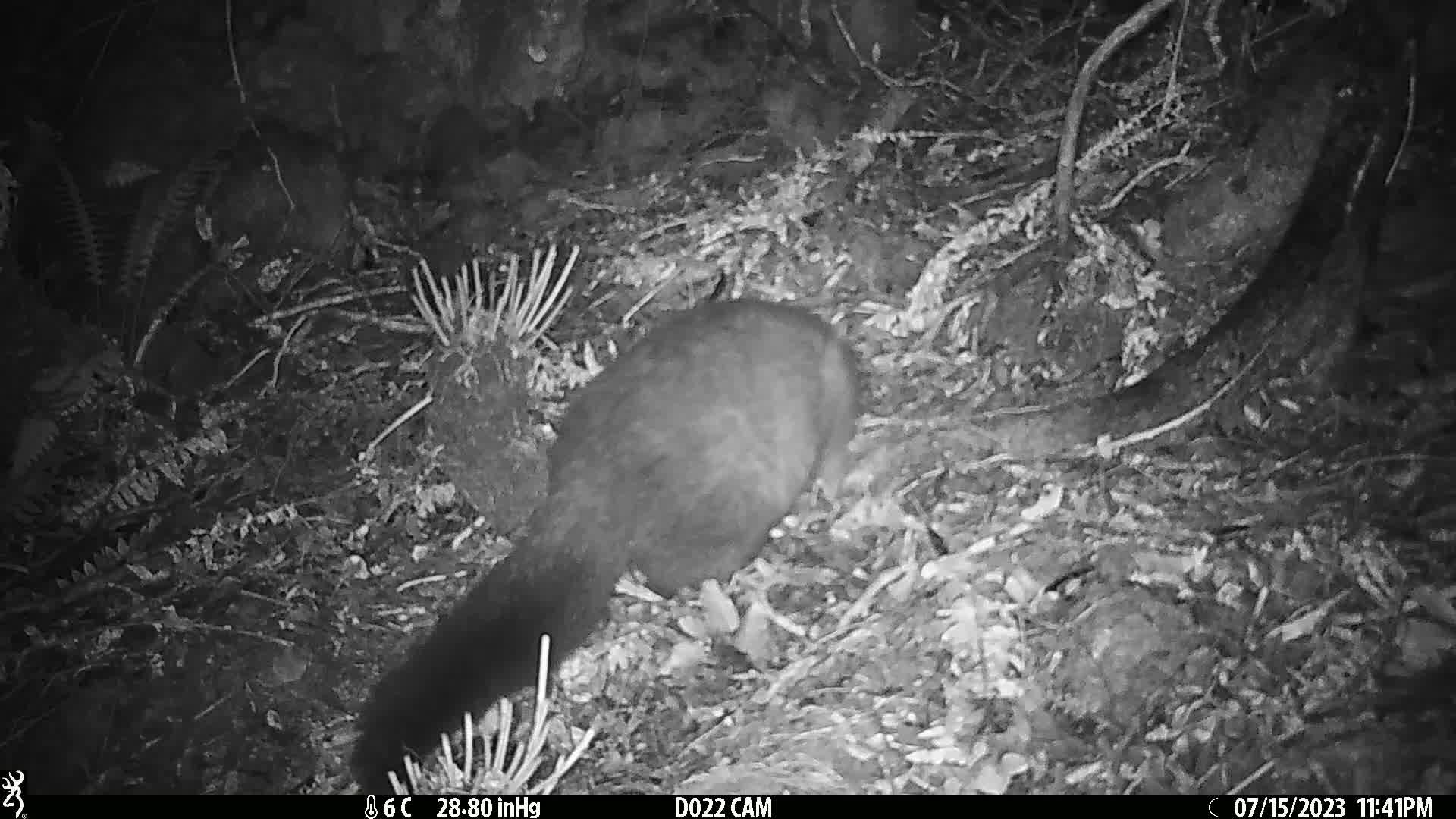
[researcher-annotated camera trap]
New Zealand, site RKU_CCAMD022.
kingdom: Animalia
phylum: Chordata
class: Mammalia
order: Diprotodontia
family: Phalangeridae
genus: Trichosurus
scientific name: Trichosurus vulpecula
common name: common brushtail possum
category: possum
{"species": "possum (common brushtail possum) (Trichosurus vulpecula)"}